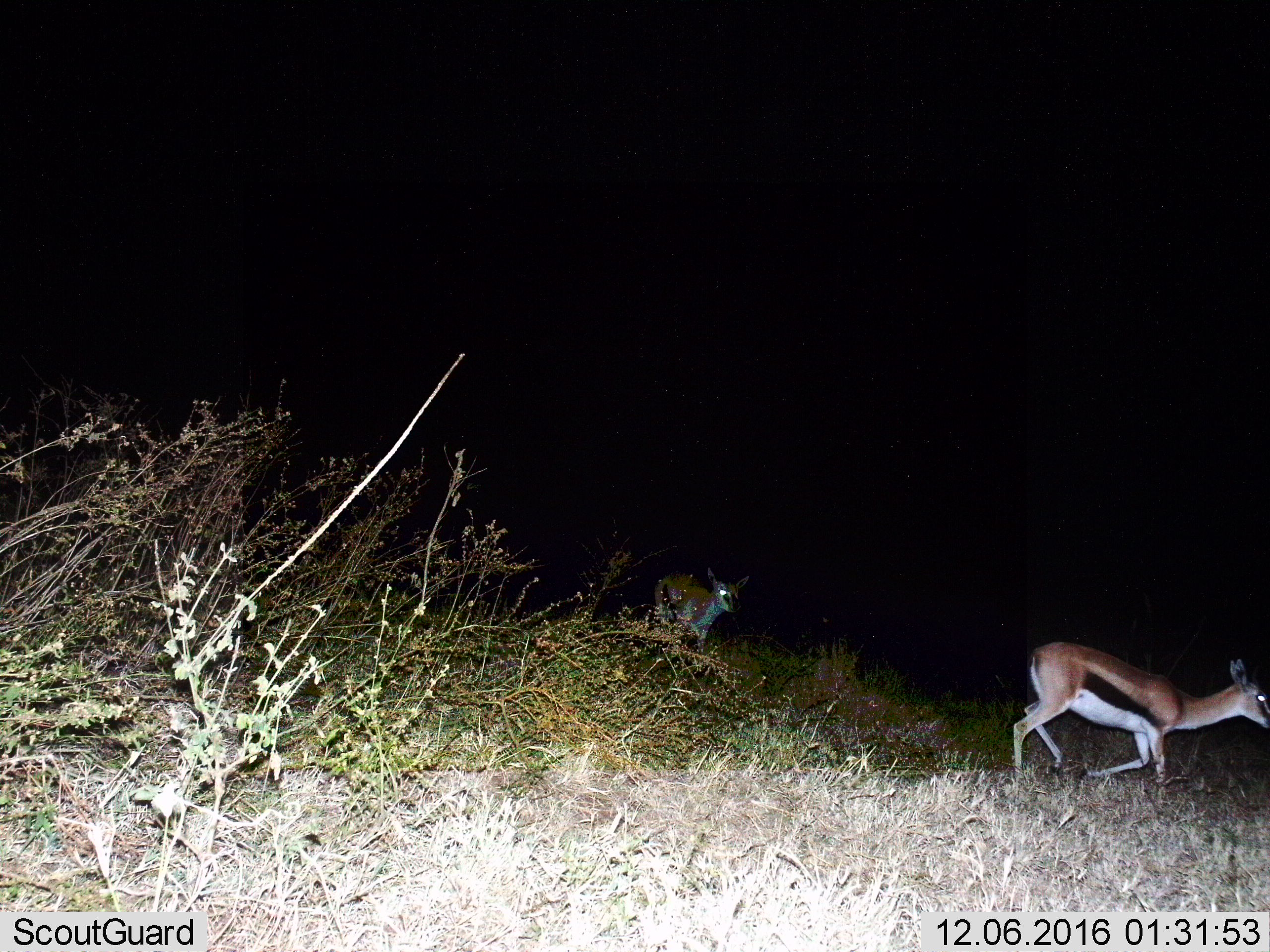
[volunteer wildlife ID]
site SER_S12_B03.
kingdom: Animalia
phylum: Chordata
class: Mammalia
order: Artiodactyla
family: Bovidae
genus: Eudorcas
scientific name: Eudorcas thomsonii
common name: thomson's gazelle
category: gazellethomsons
Gazellethomsons (thomson's gazelle) (Eudorcas thomsonii), count 2. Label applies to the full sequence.